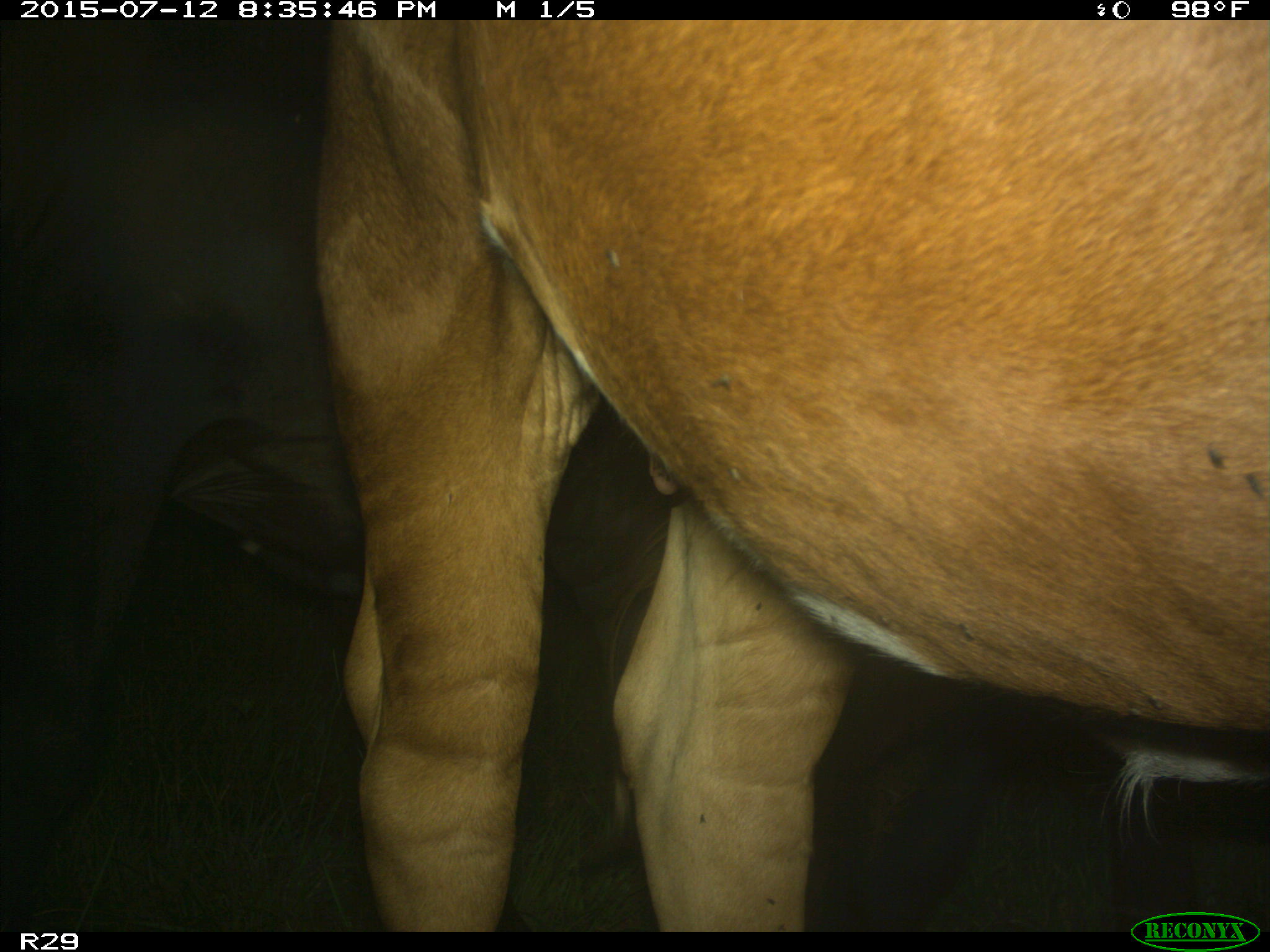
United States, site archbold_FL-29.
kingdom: Animalia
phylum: Chordata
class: Mammalia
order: Artiodactyla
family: Bovidae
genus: Bos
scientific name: Bos taurus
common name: domestic cow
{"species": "Bos taurus (domestic cow)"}